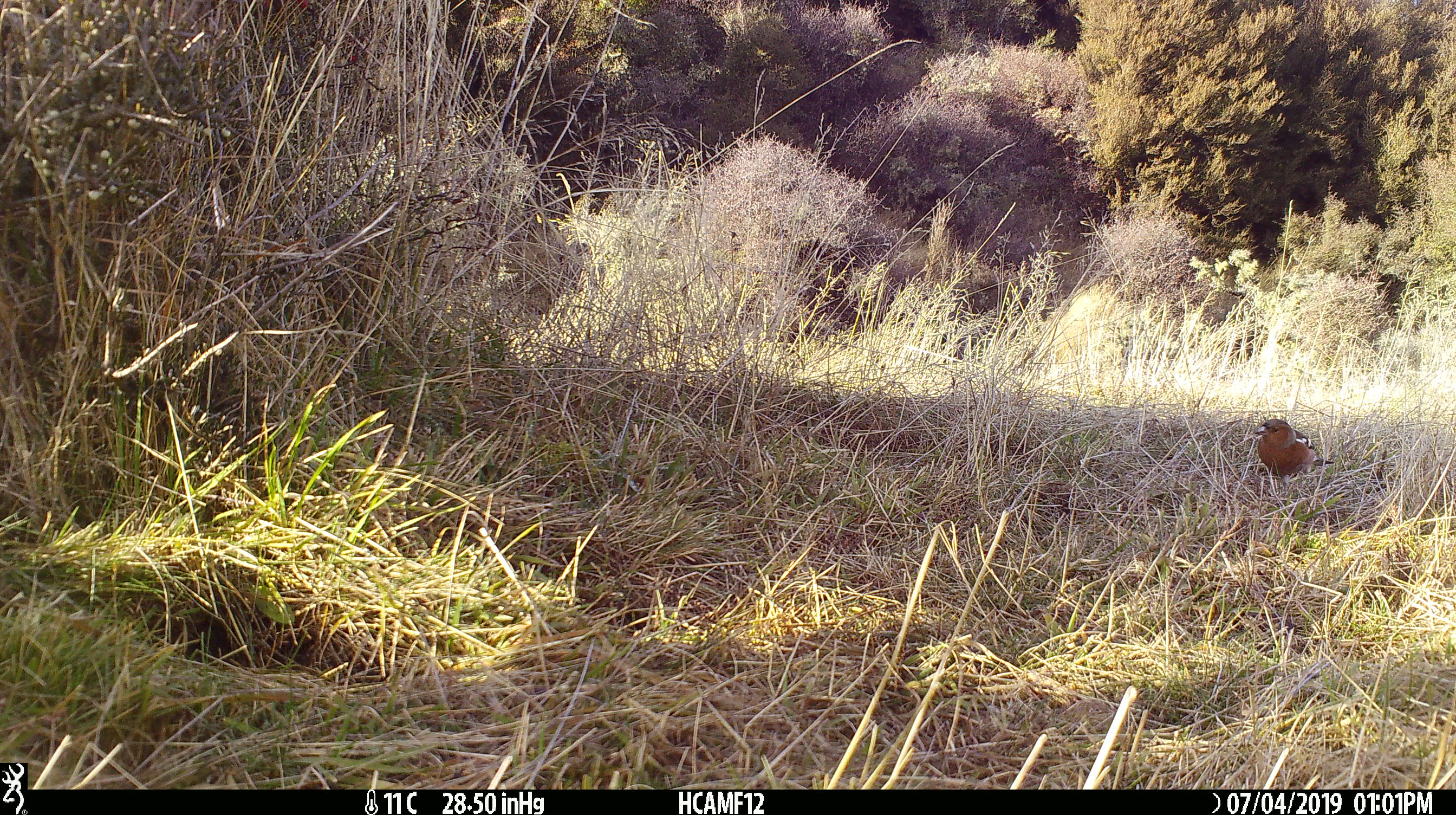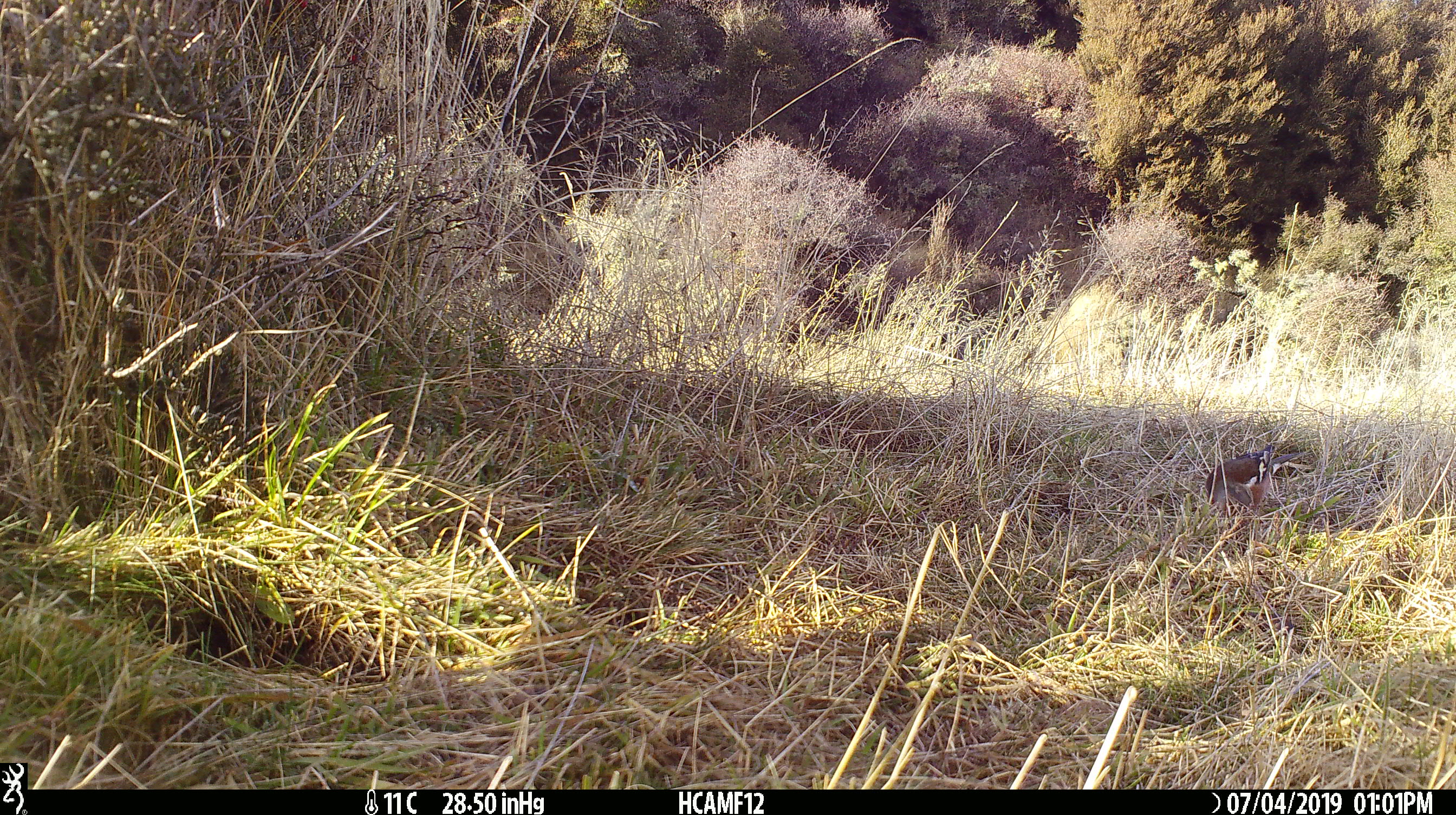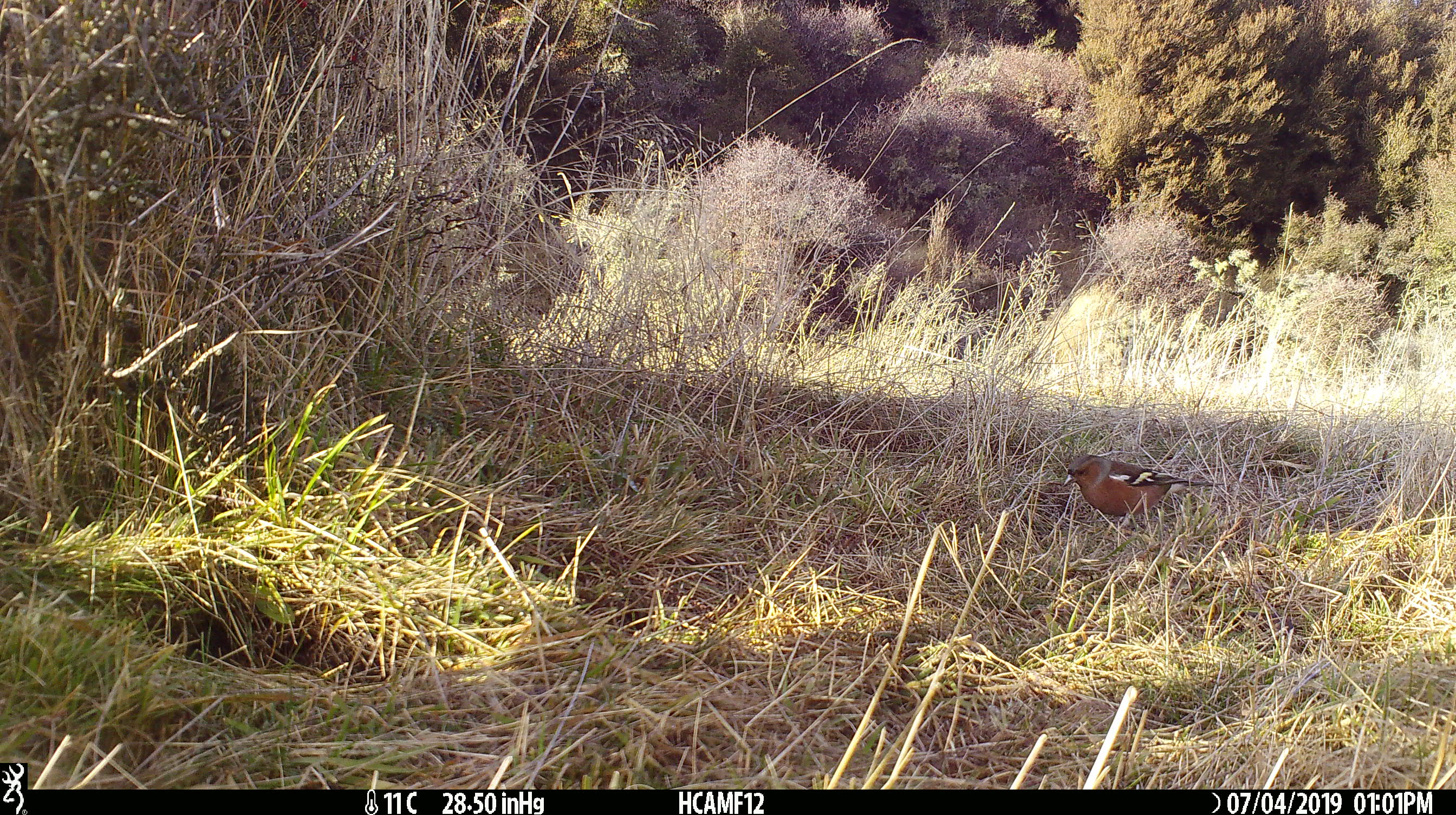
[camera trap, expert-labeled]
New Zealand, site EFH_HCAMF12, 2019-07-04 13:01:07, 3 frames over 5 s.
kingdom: Animalia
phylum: Chordata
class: Aves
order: Passeriformes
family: Fringillidae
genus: Fringilla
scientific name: Fringilla coelebs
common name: common chaffinch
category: chaffinch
Chaffinch (common chaffinch) (Fringilla coelebs).